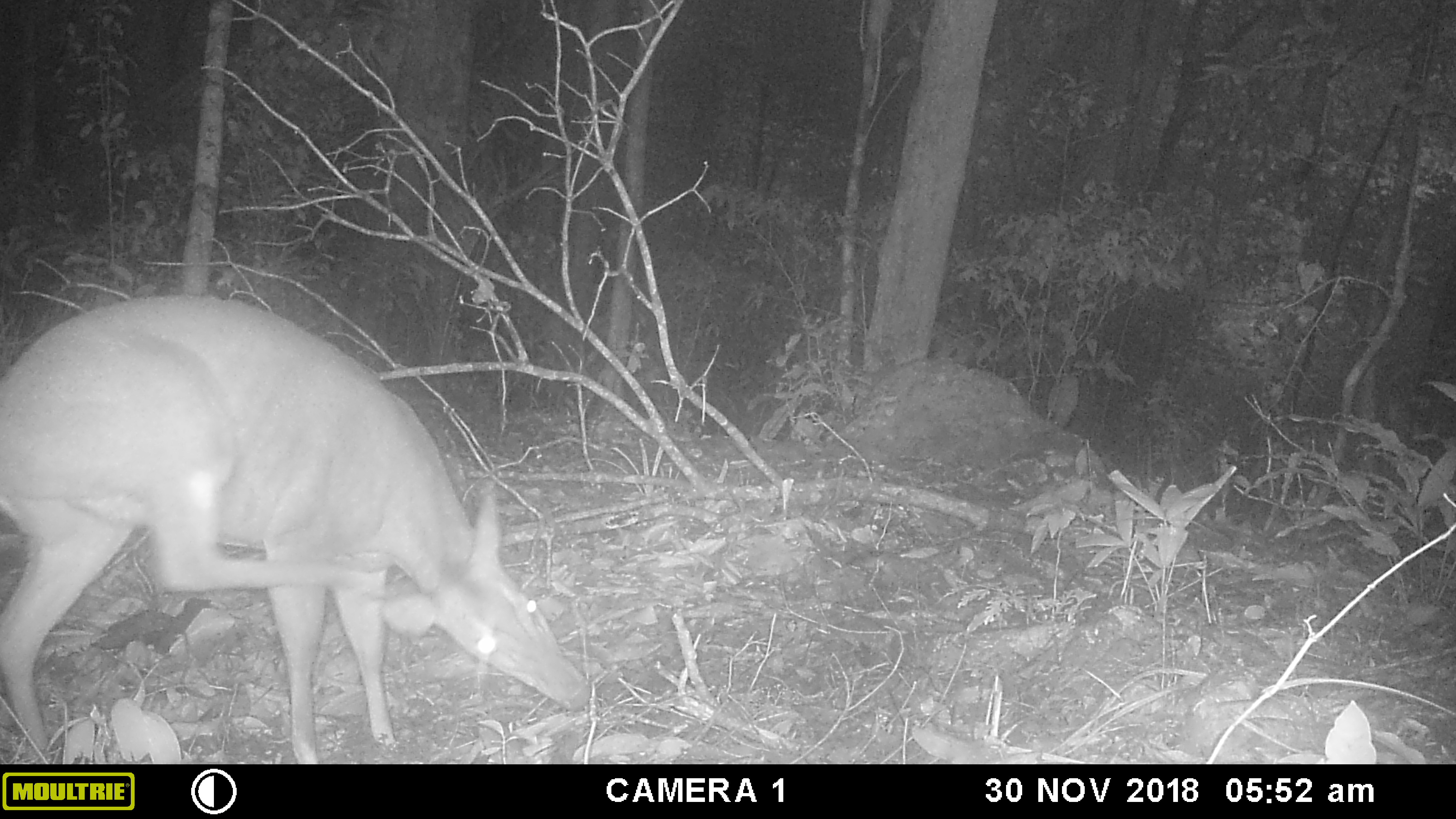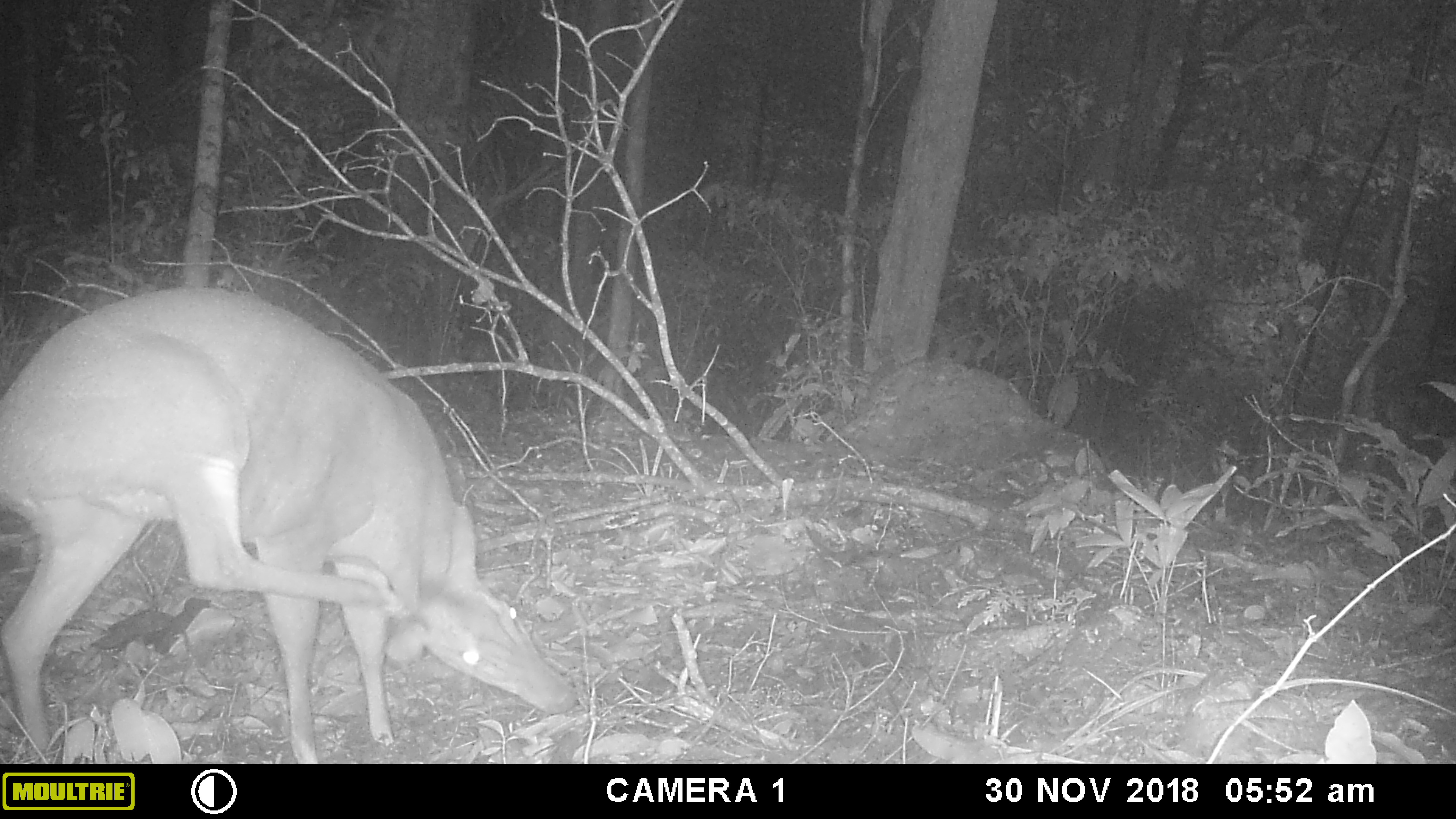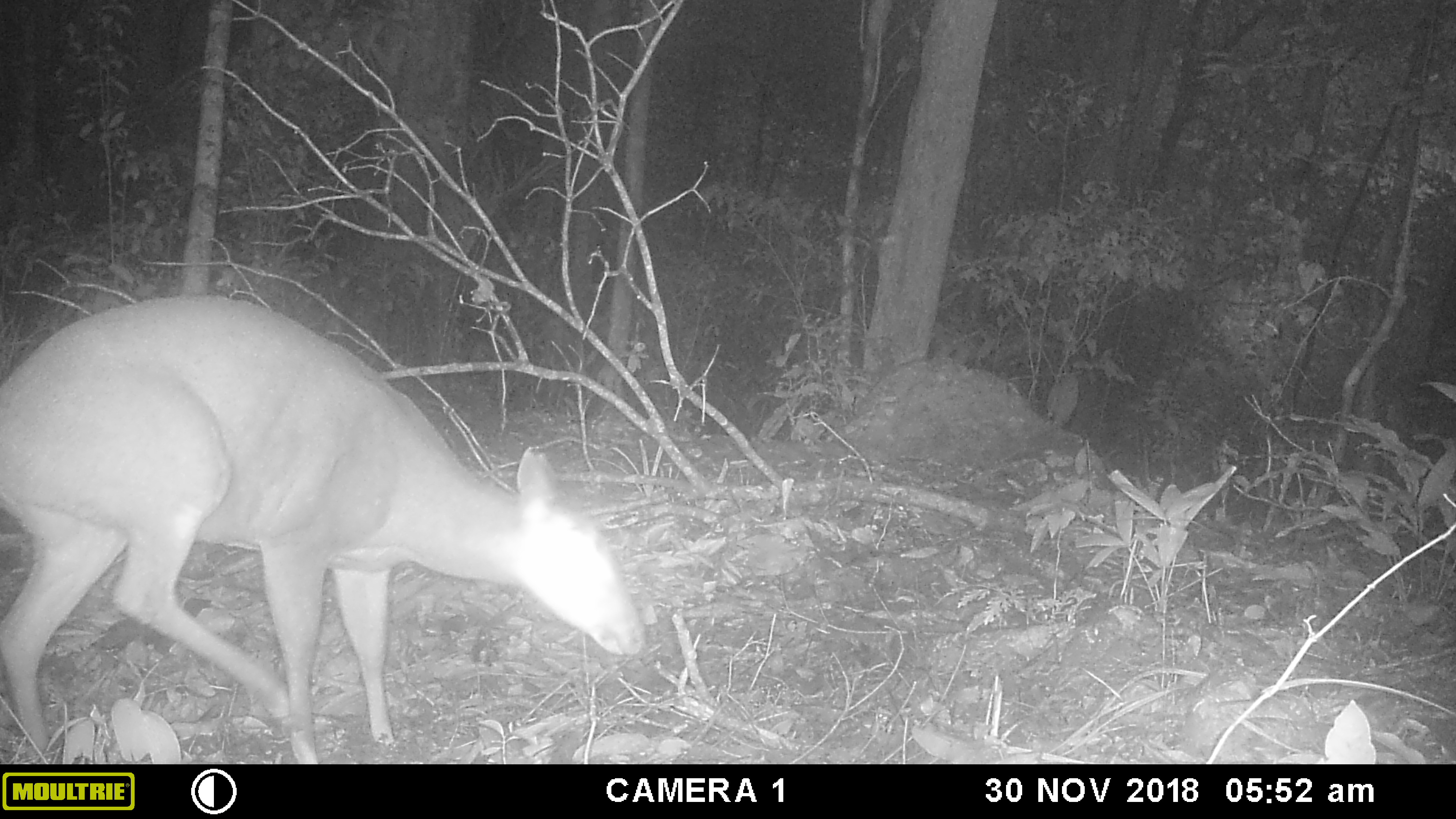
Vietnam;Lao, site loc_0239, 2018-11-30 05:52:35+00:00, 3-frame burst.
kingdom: Animalia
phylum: Chordata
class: Mammalia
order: Artiodactyla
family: Cervidae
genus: Muntiacus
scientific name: Muntiacus vuquangensis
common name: large-antlered muntjac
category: large antlered muntjac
Large antlered muntjac (large-antlered muntjac) (Muntiacus vuquangensis). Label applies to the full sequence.